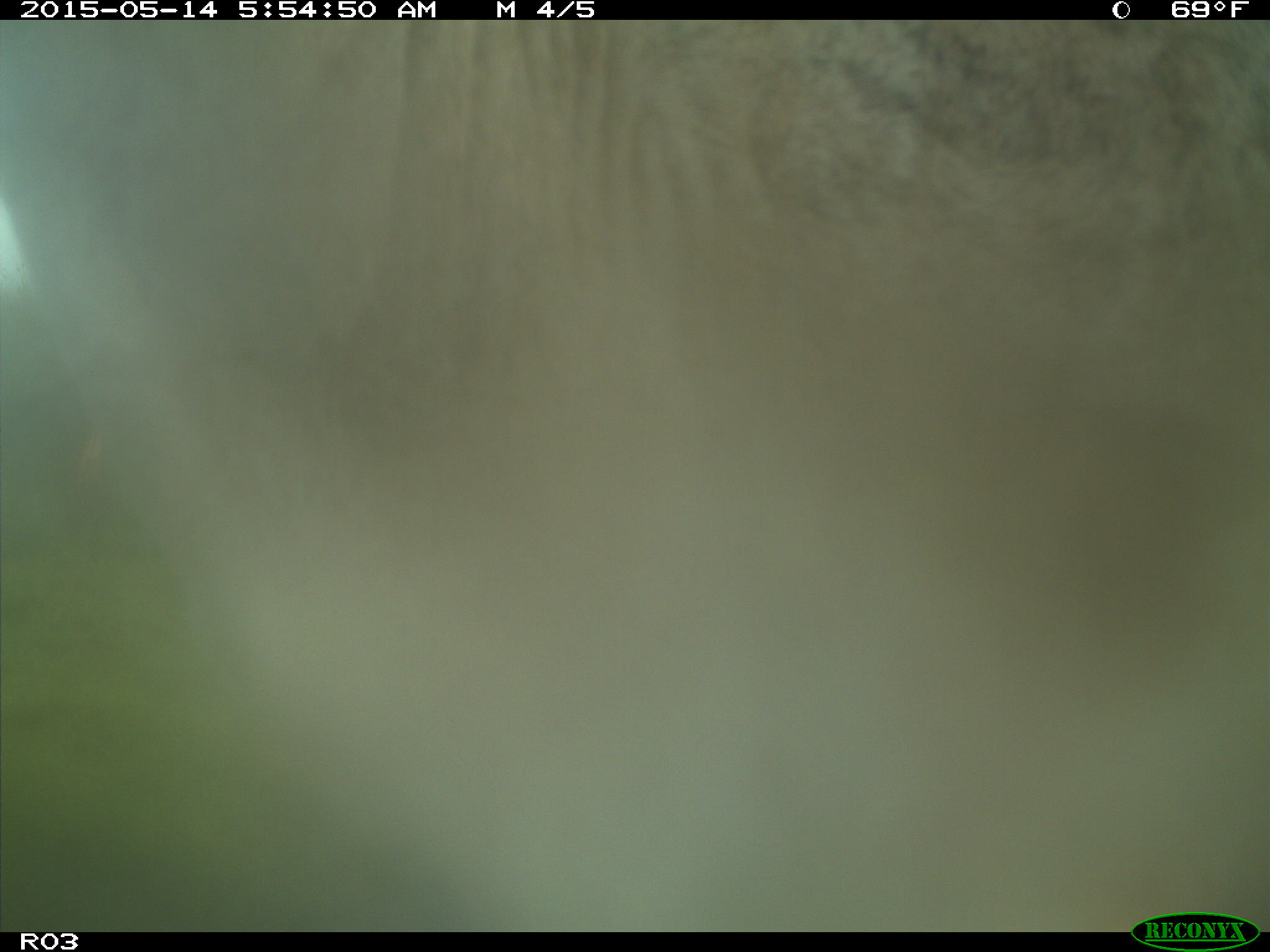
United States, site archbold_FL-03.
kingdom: Animalia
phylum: Chordata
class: Mammalia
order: Artiodactyla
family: Bovidae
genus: Bos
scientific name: Bos taurus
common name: domestic cow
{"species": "Bos taurus (domestic cow)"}